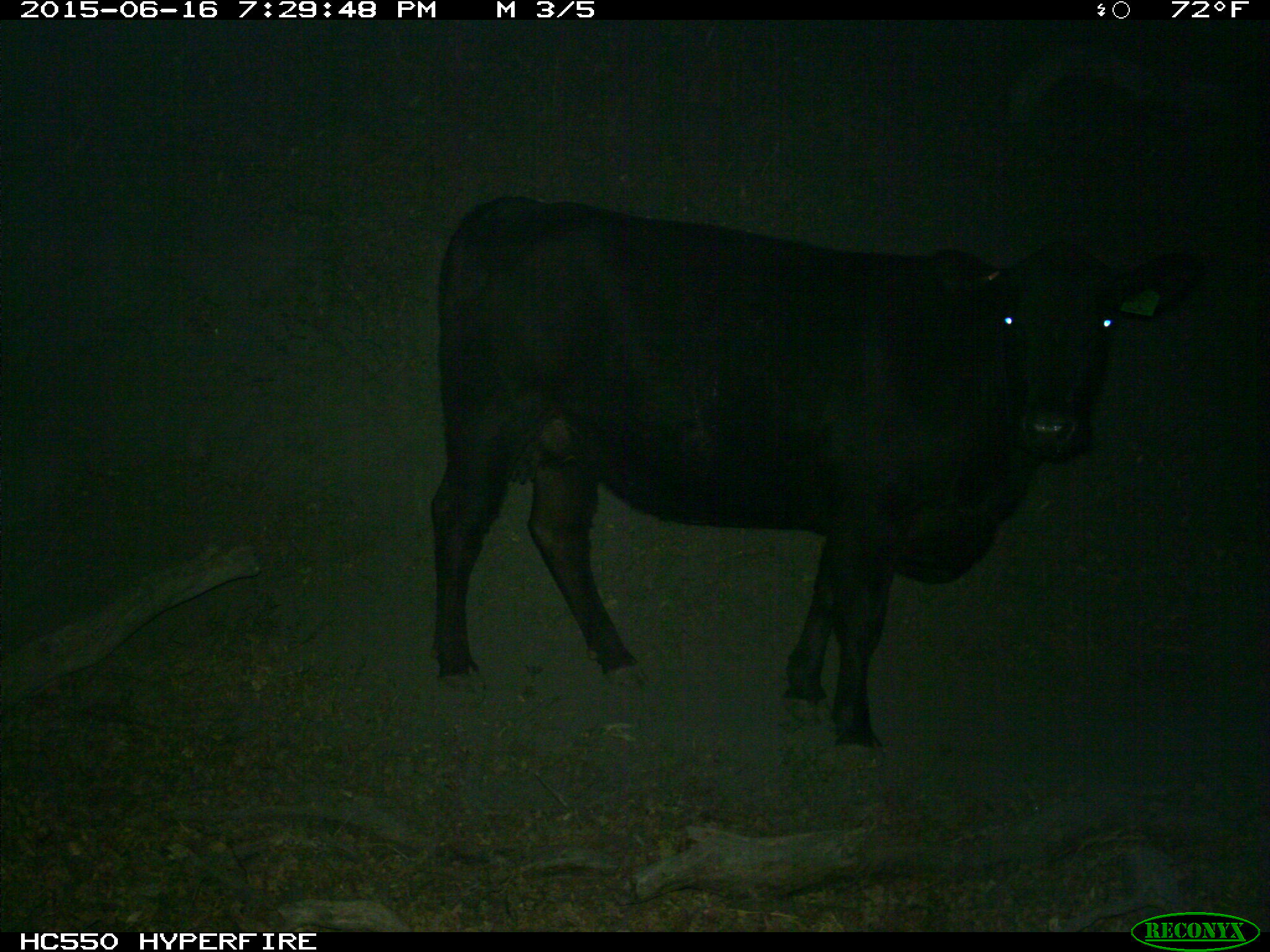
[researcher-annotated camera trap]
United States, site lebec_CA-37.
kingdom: Animalia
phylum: Chordata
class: Mammalia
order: Artiodactyla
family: Bovidae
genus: Bos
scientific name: Bos taurus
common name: domestic cow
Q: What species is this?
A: Bos taurus (domestic cow).